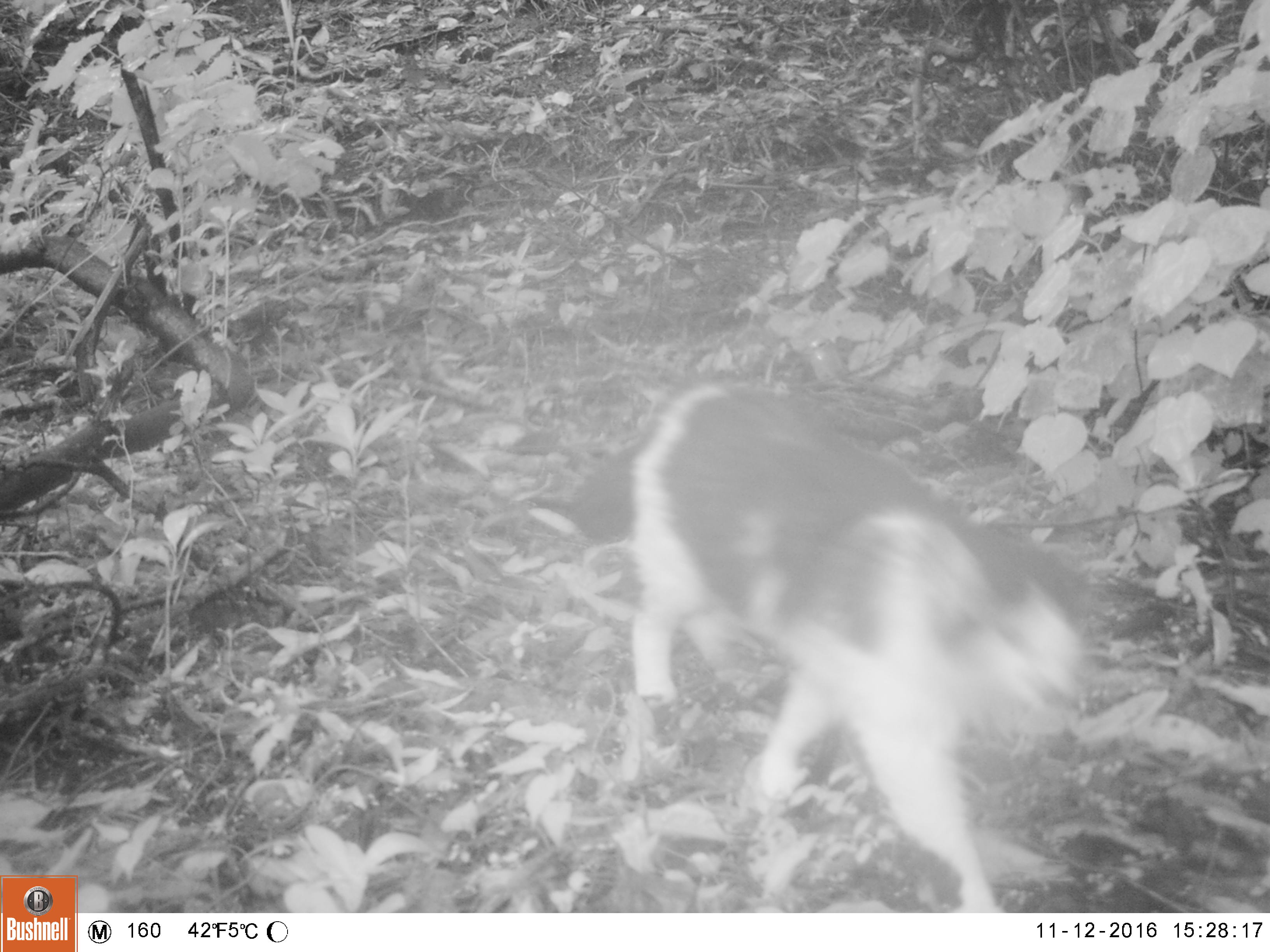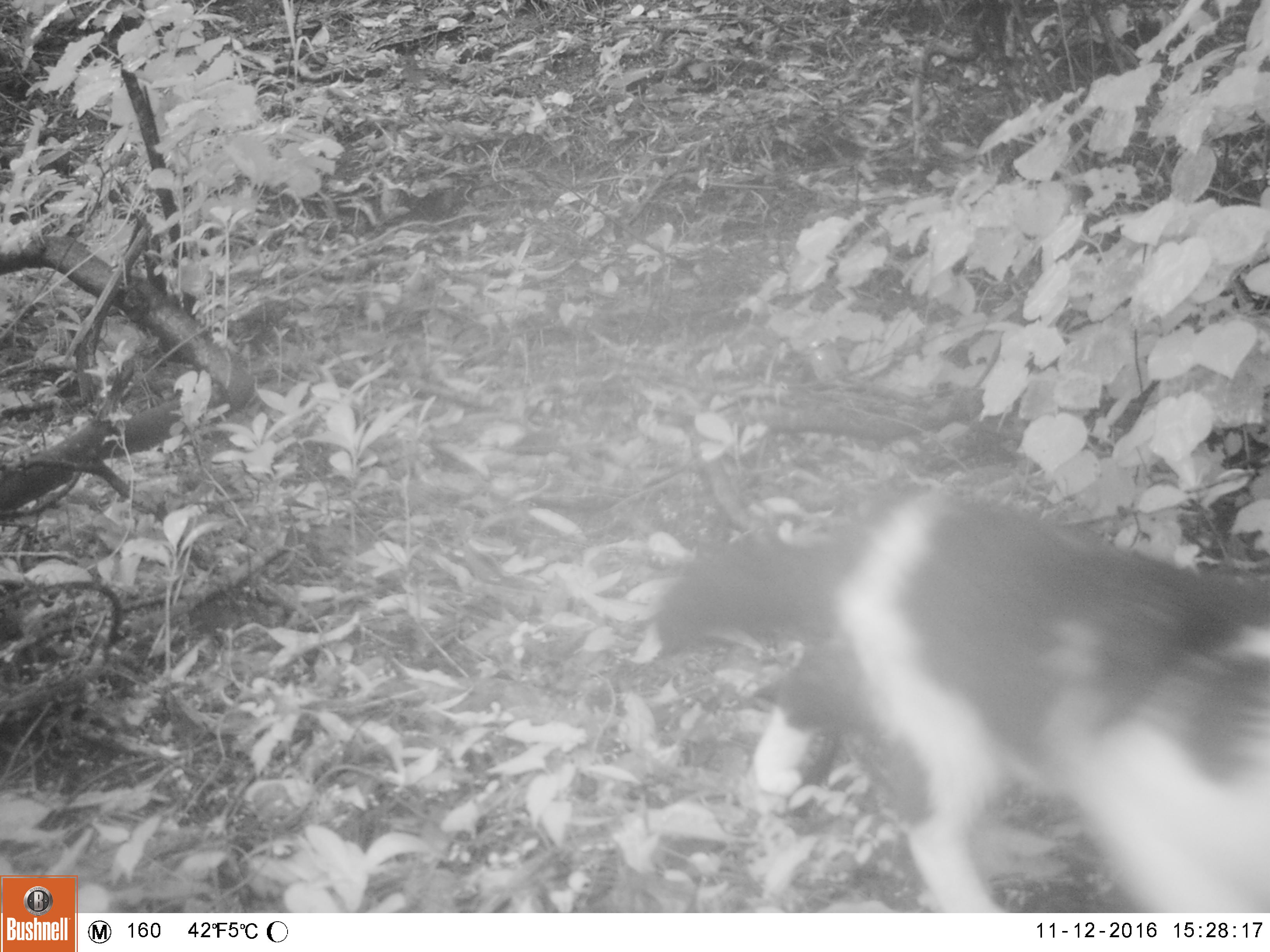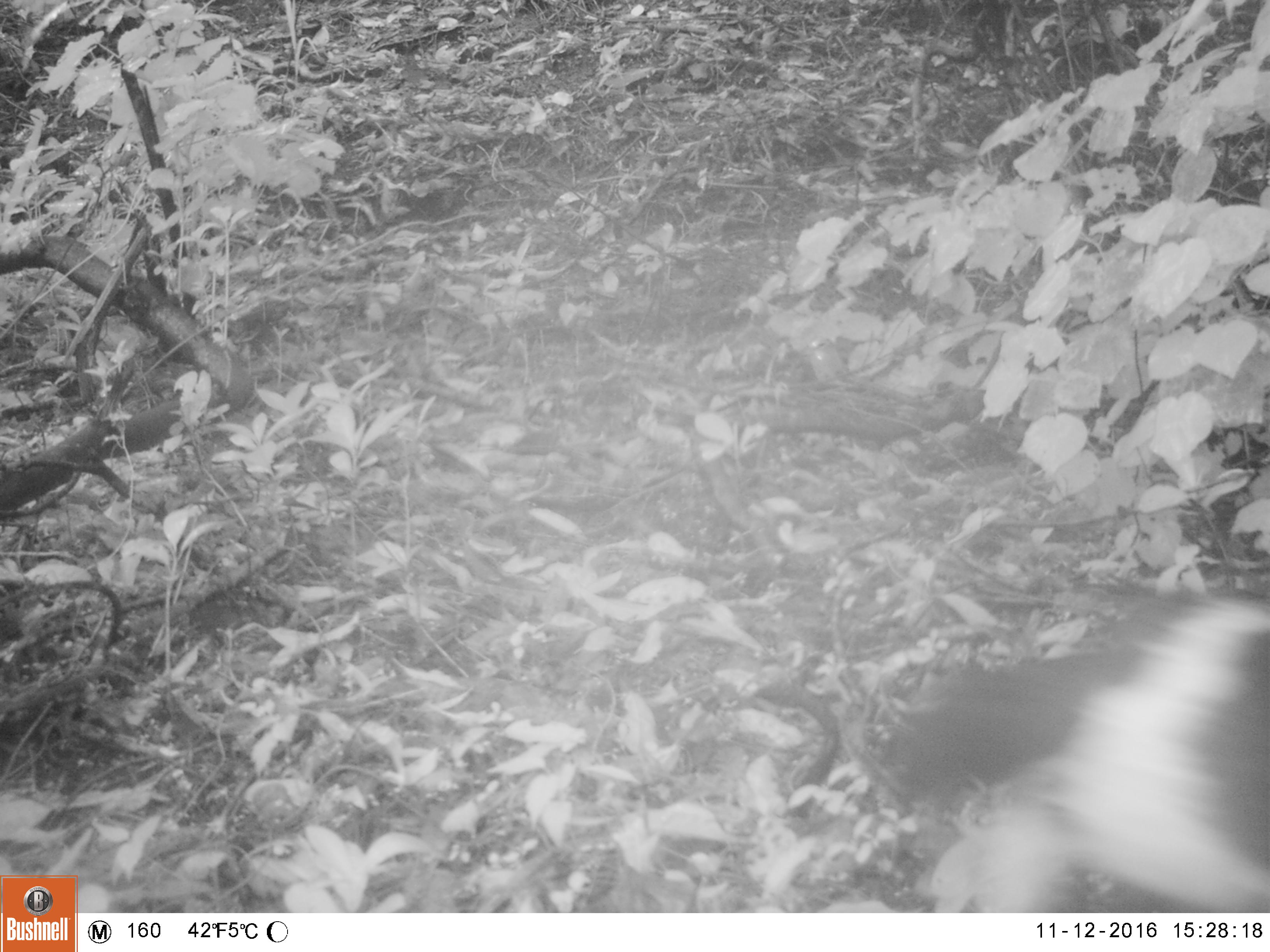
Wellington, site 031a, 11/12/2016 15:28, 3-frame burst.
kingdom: Animalia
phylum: Chordata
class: Mammalia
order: Carnivora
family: Felidae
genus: Felis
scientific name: Felis catus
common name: cat